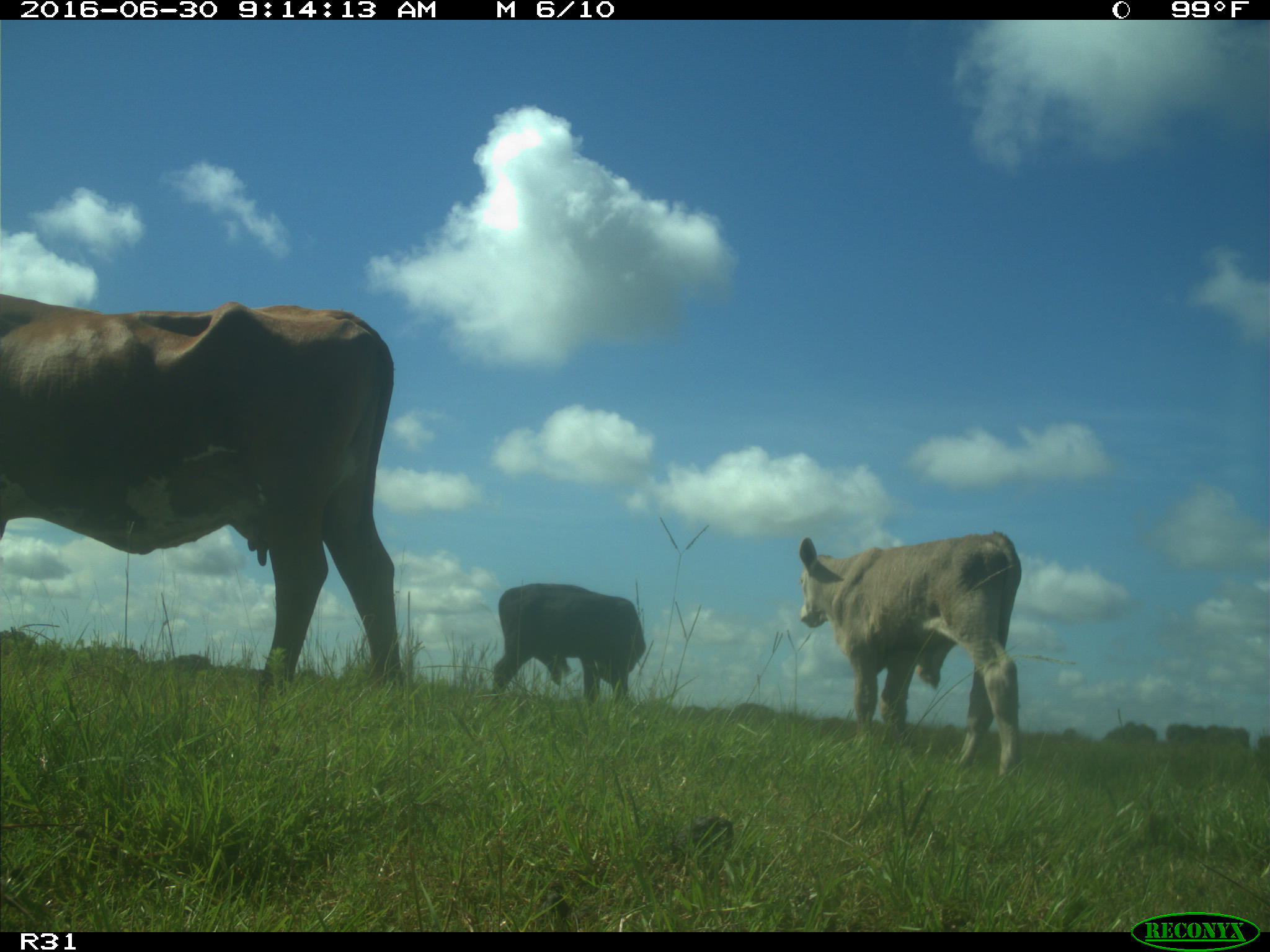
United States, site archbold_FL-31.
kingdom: Animalia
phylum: Chordata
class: Mammalia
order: Artiodactyla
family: Bovidae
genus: Bos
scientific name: Bos taurus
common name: domestic cow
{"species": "Bos taurus (domestic cow)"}